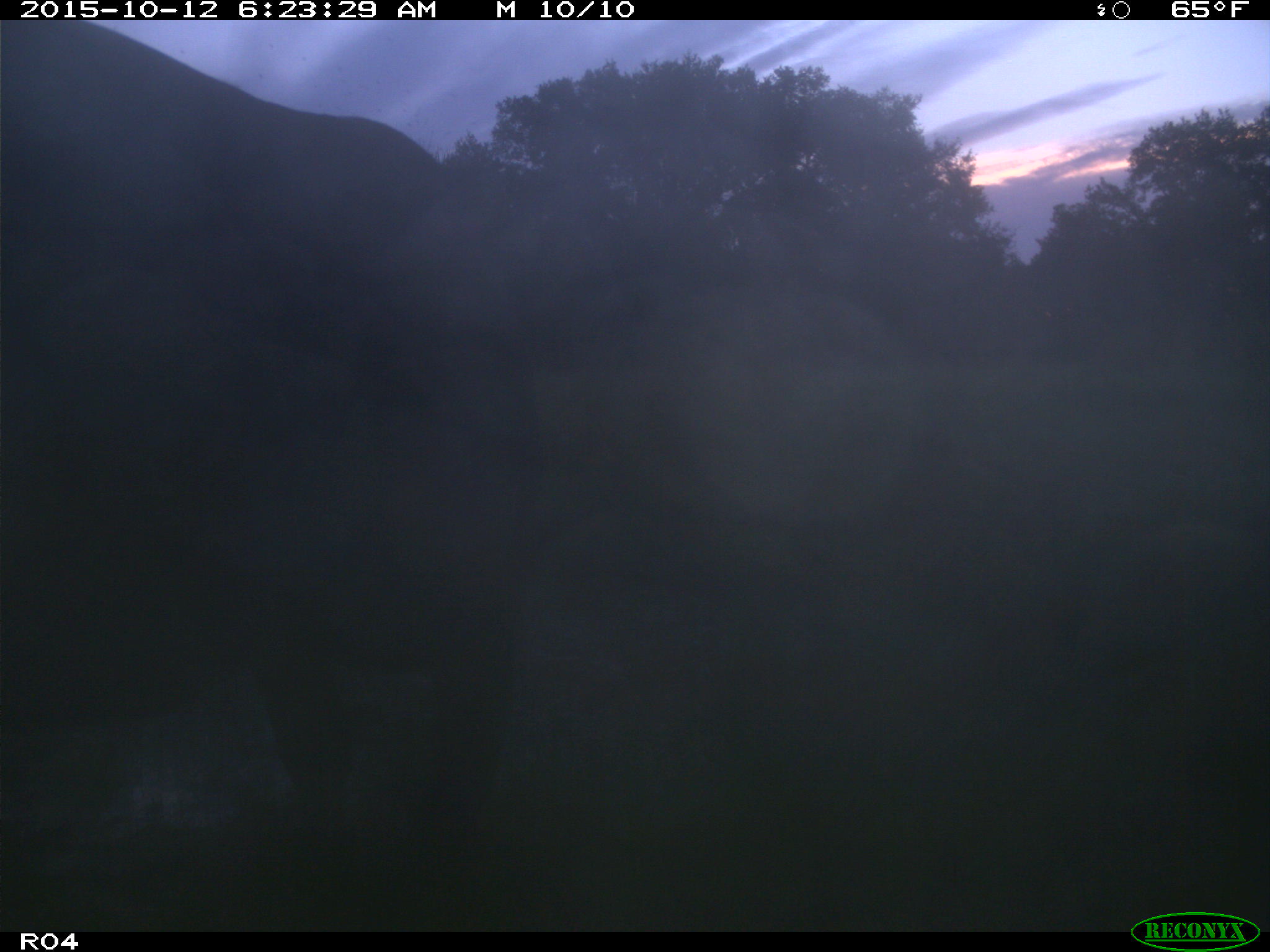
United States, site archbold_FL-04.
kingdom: Animalia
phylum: Chordata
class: Mammalia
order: Artiodactyla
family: Bovidae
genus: Bos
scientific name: Bos taurus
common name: domestic cow